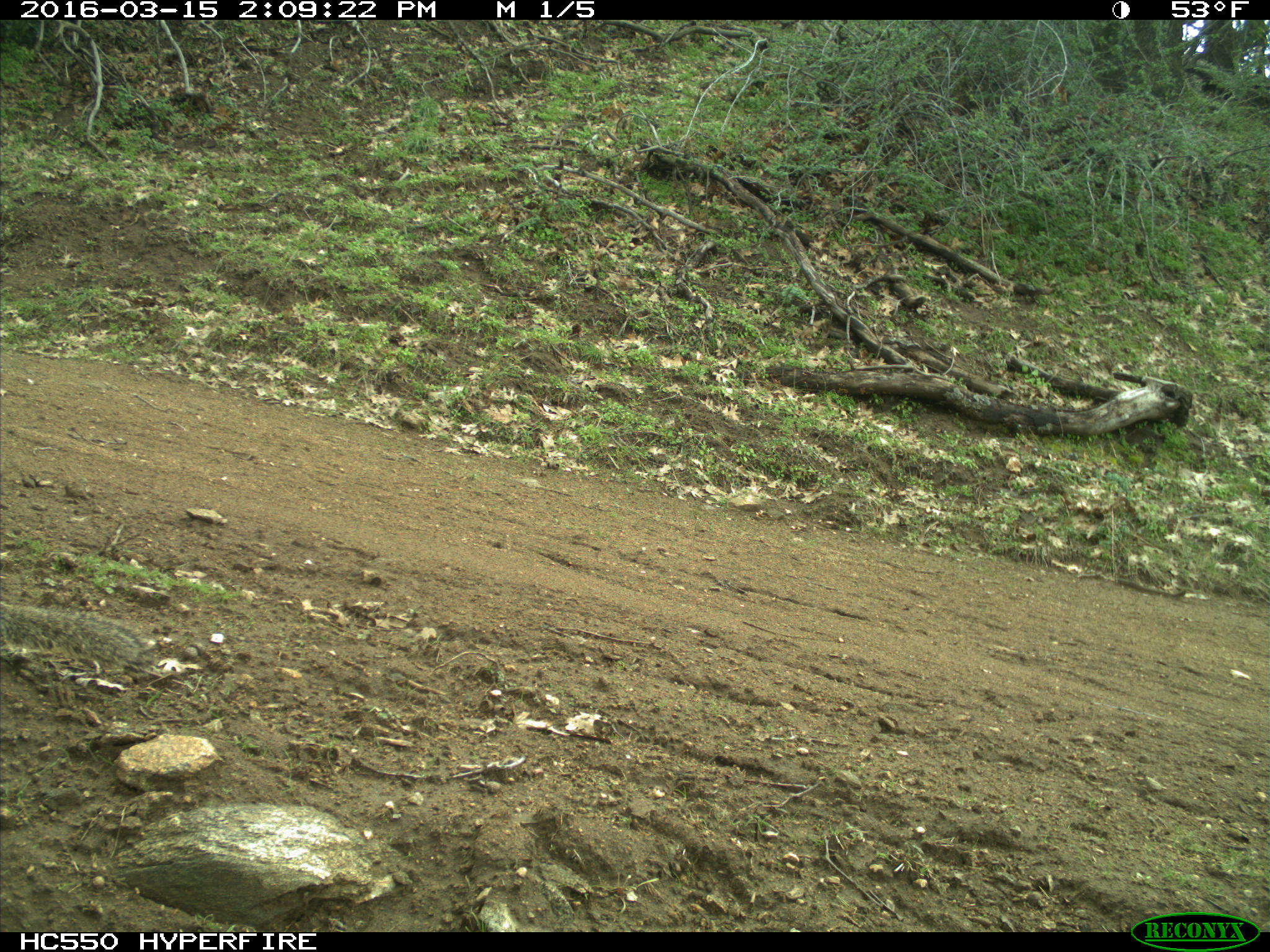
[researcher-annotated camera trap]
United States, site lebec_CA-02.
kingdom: Animalia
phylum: Chordata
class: Mammalia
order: Rodentia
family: Sciuridae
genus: Otospermophilus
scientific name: Otospermophilus beecheyi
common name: california ground squirrel